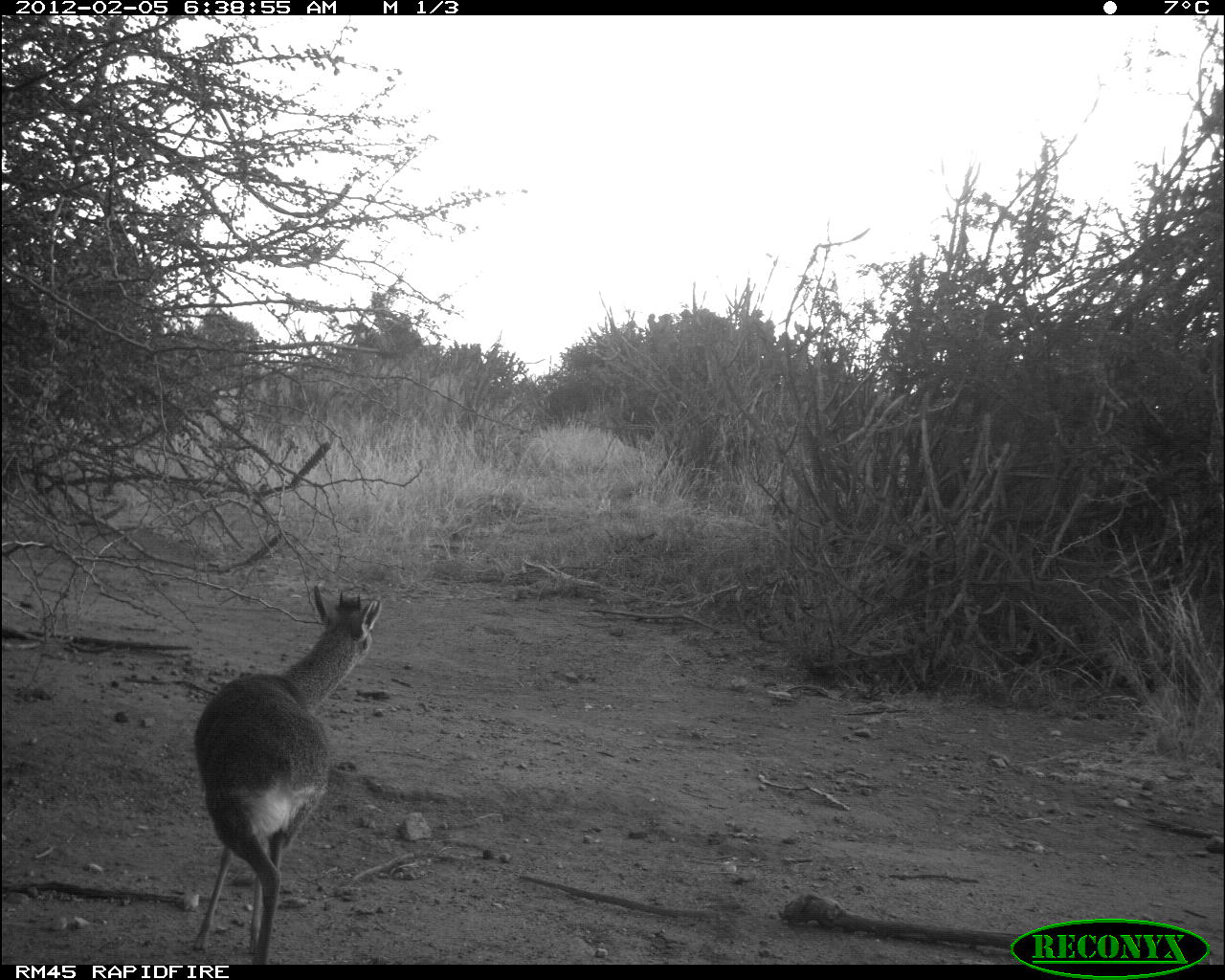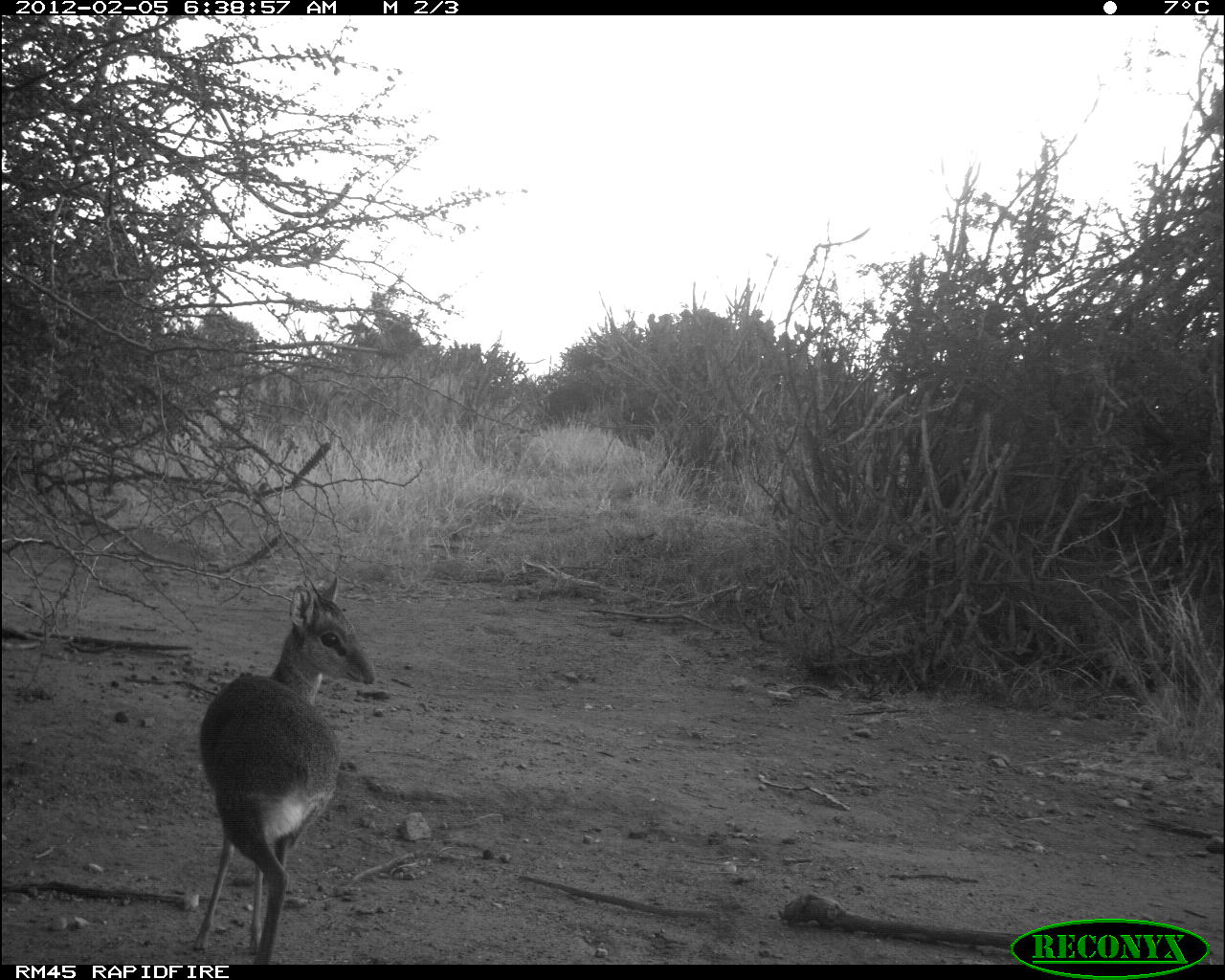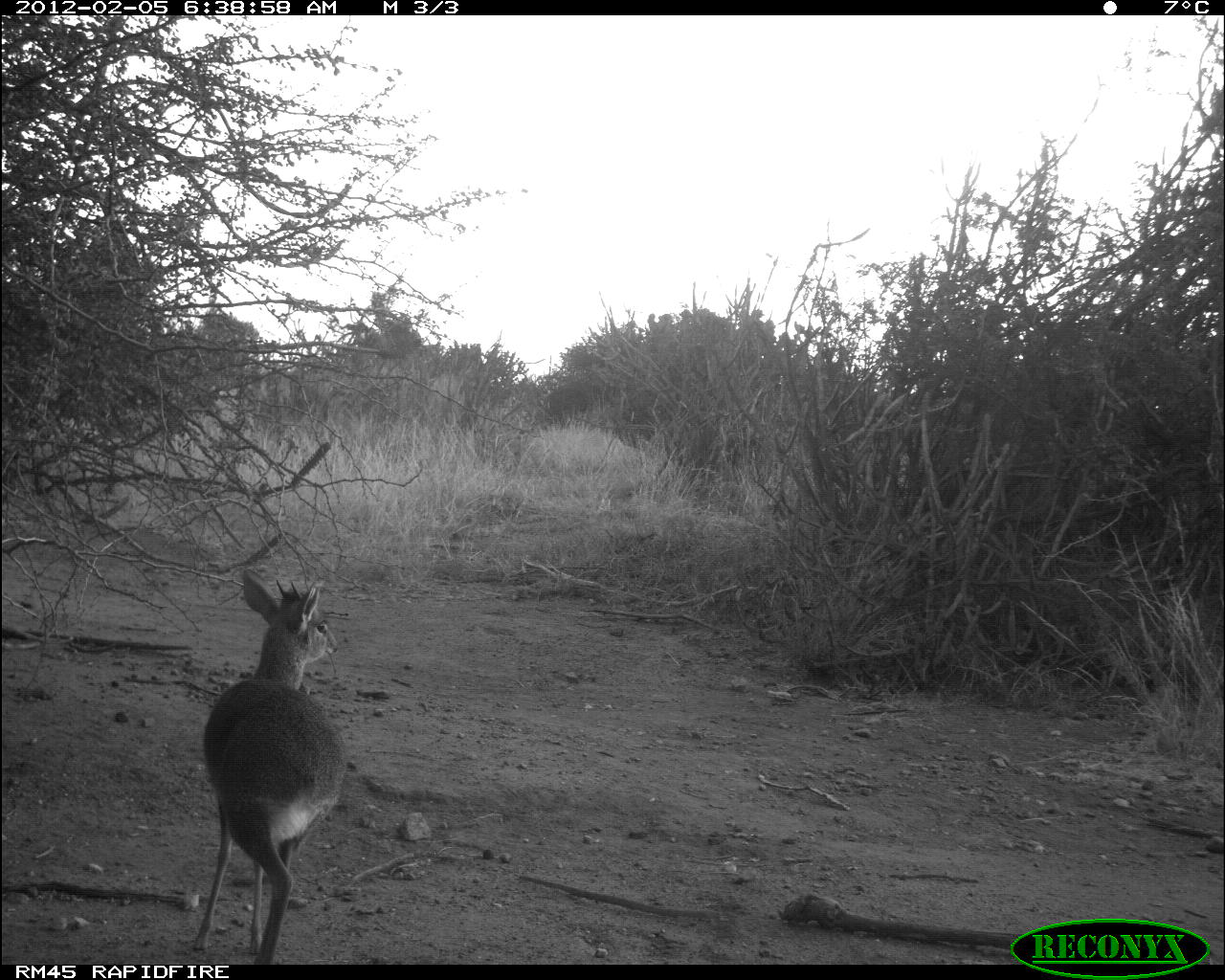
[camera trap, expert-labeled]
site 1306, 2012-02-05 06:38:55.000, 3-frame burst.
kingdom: Animalia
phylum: Chordata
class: Mammalia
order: Artiodactyla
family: Bovidae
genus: Madoqua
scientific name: Madoqua guentheri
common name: günther's dik-dik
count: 1